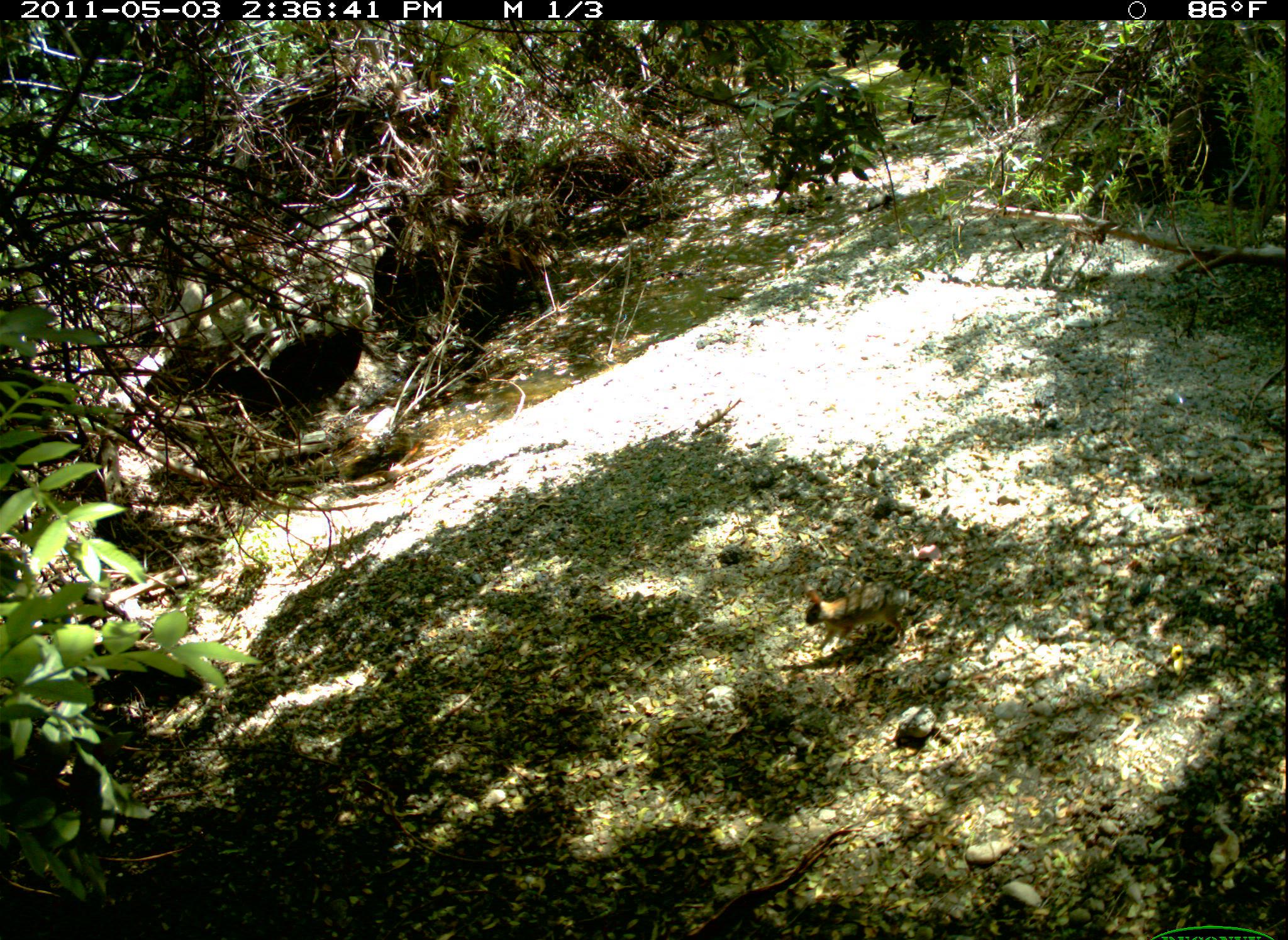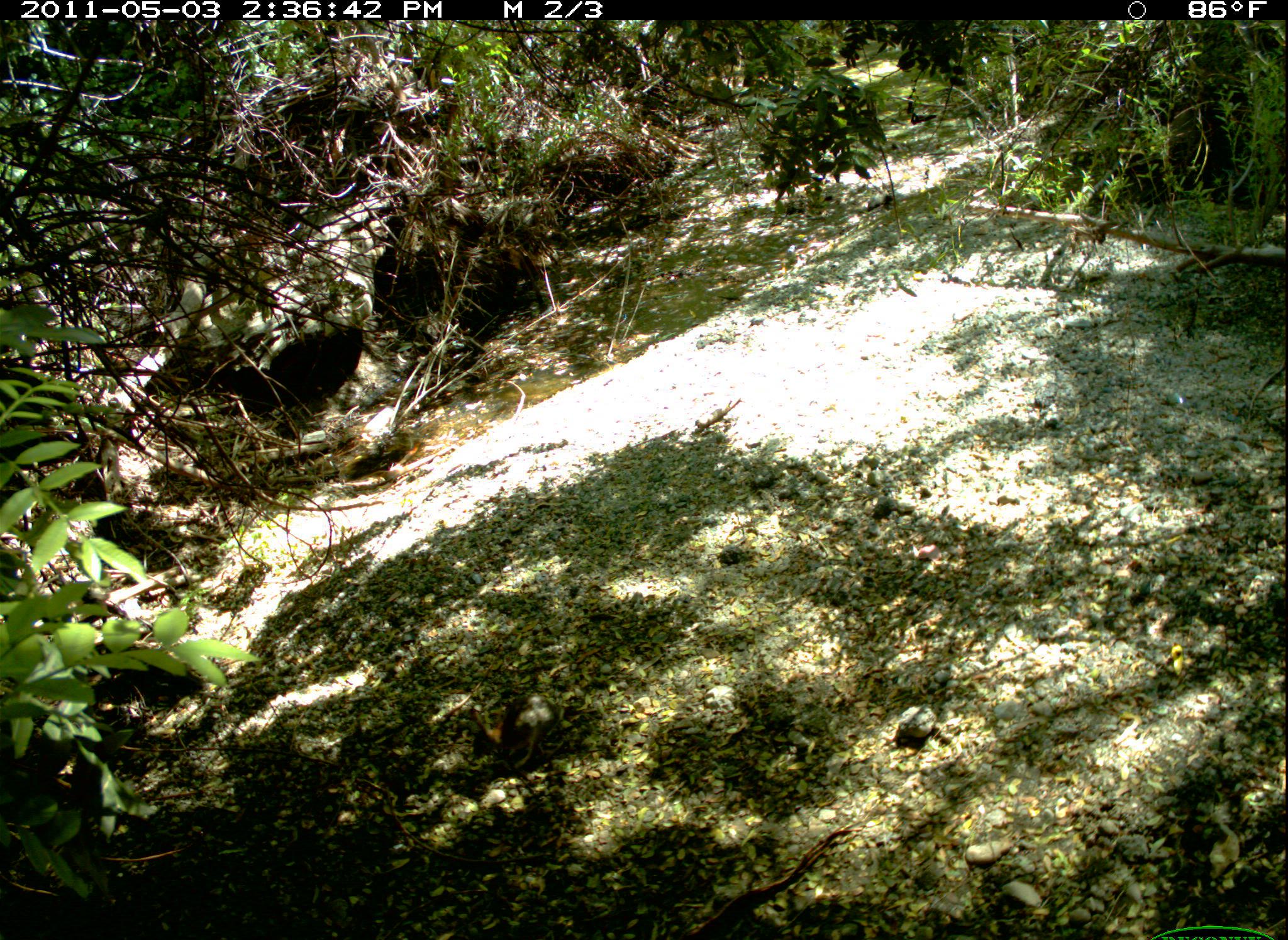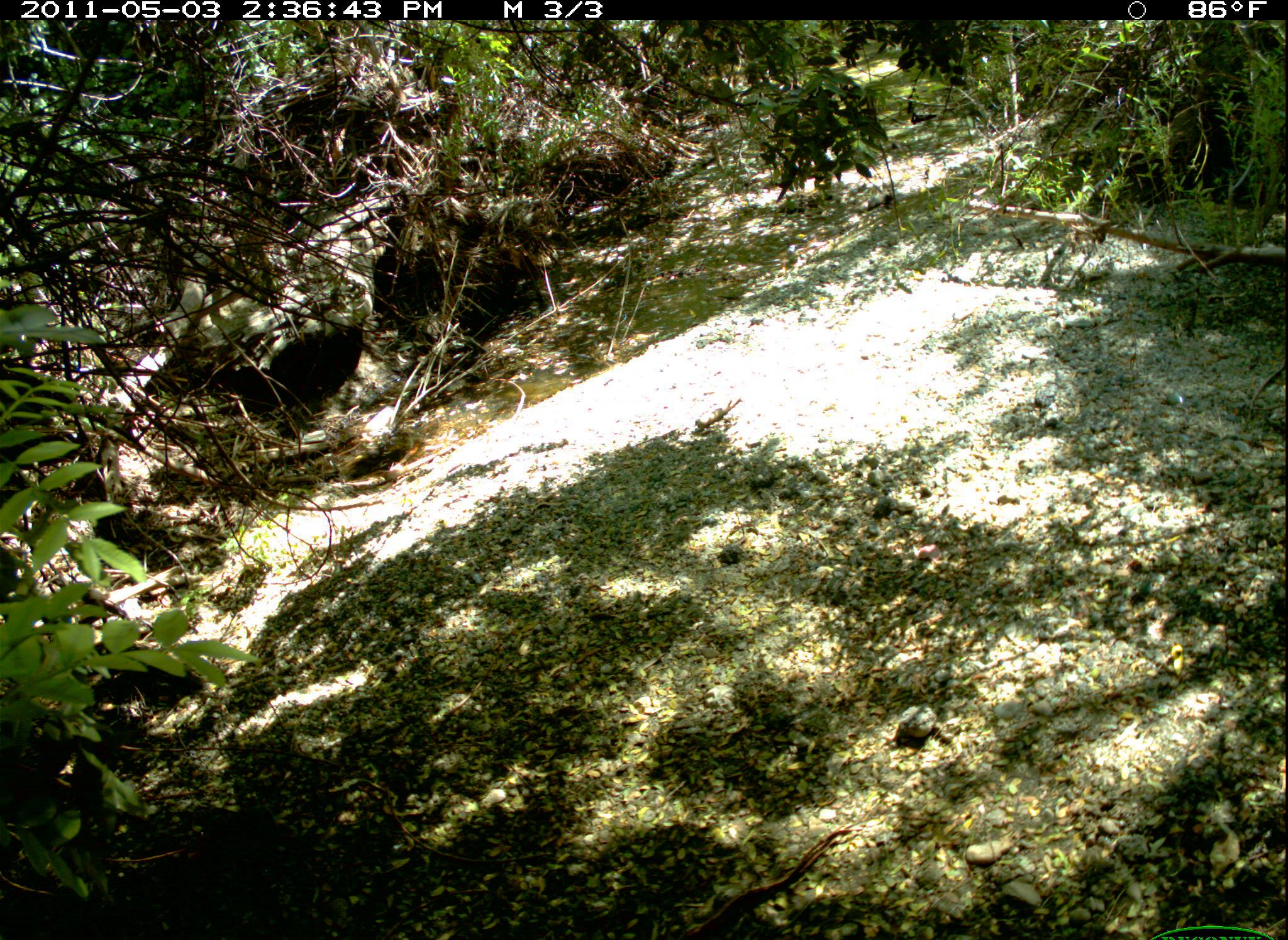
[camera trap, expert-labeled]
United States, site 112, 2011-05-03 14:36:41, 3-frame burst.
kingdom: Animalia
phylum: Chordata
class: Mammalia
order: Lagomorpha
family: Leporidae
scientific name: Leporidae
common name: rabbits and hares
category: rabbit